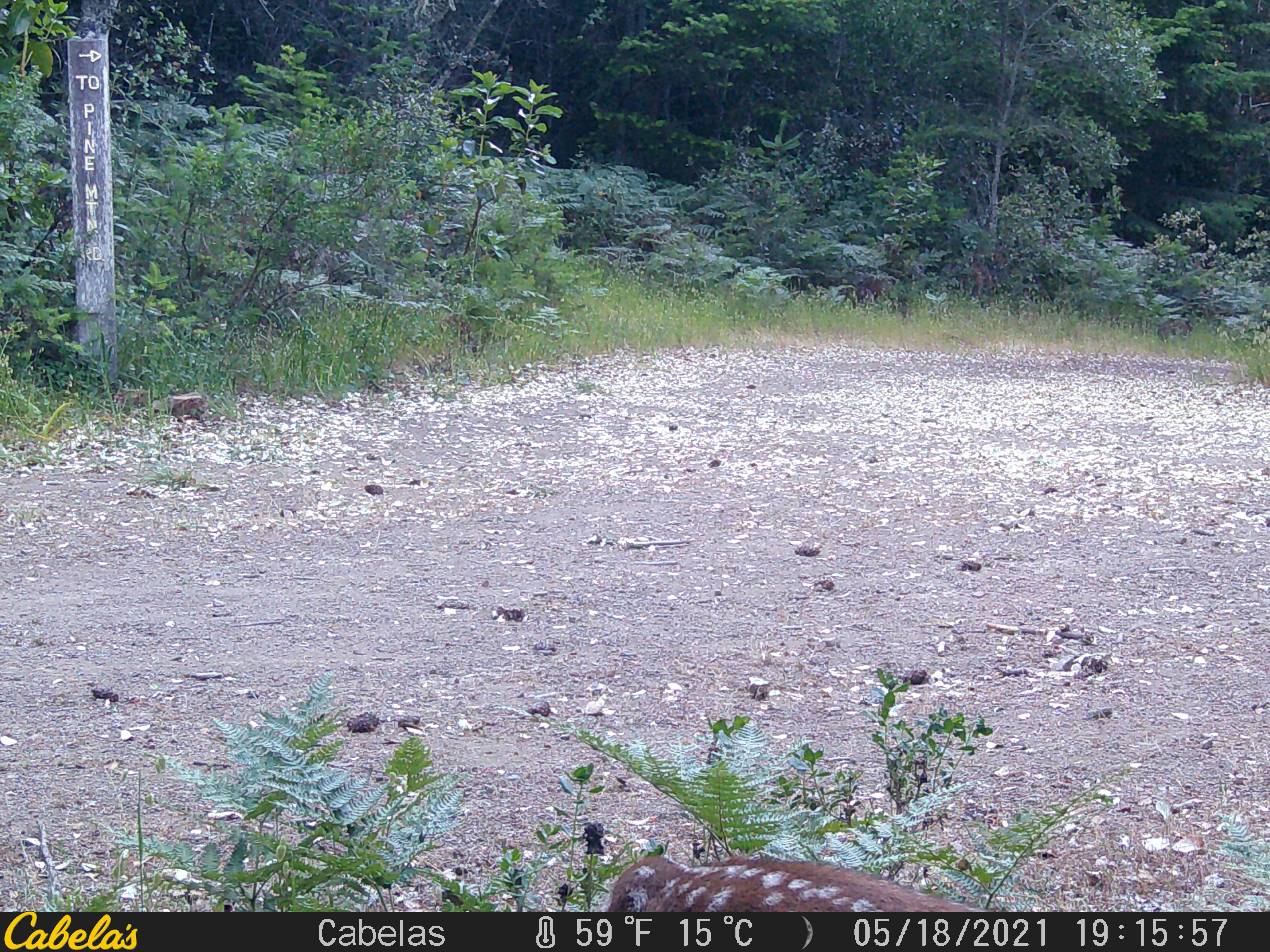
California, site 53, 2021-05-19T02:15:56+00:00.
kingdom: Animalia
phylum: Chordata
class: Mammalia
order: Artiodactyla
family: Cervidae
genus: Odocoileus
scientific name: Odocoileus hemionus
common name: mule deer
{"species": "mule deer (Odocoileus hemionus)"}